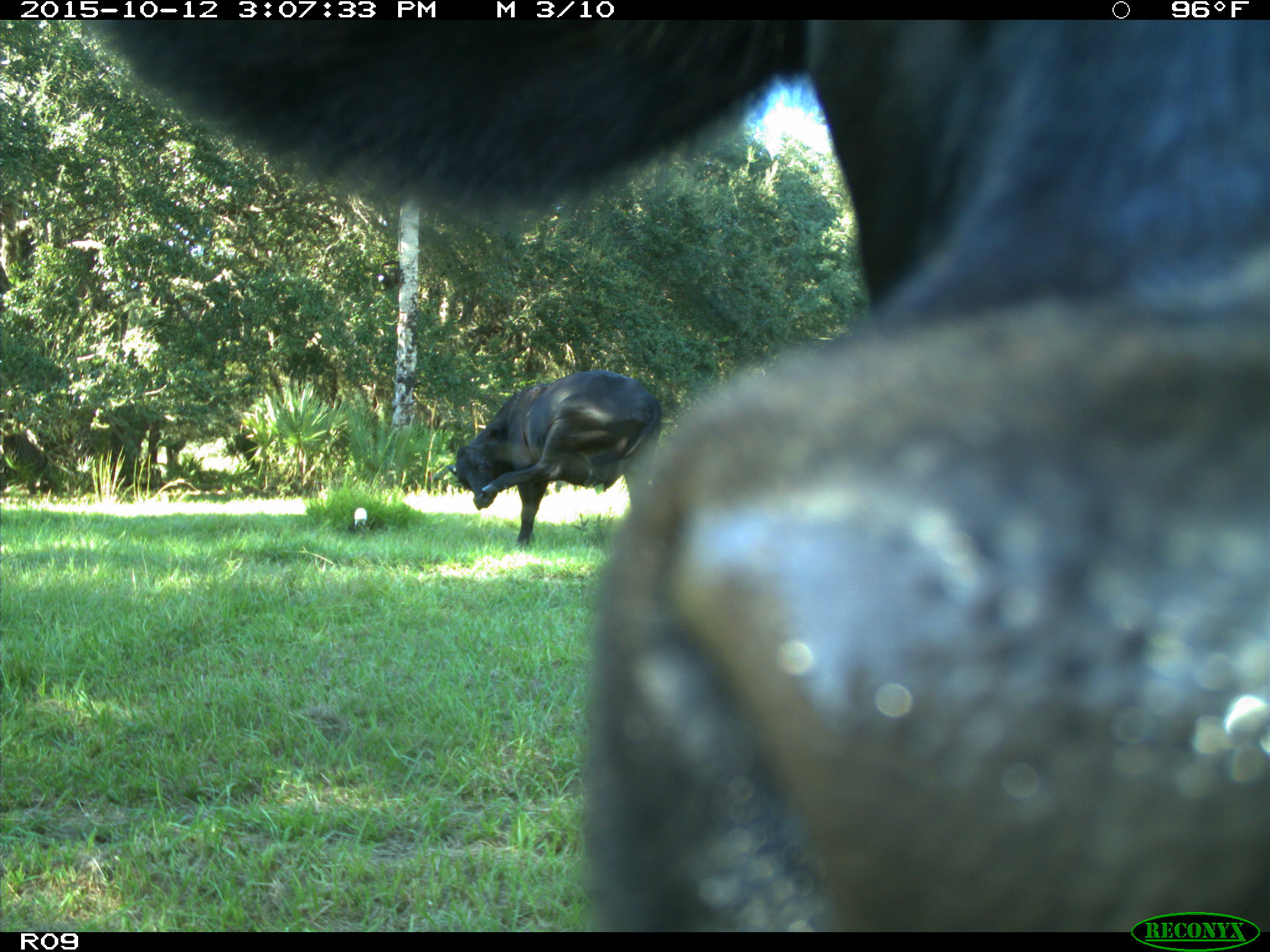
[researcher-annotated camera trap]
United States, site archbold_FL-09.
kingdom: Animalia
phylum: Chordata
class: Mammalia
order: Artiodactyla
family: Bovidae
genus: Bos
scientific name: Bos taurus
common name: domestic cow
Bos taurus (domestic cow).